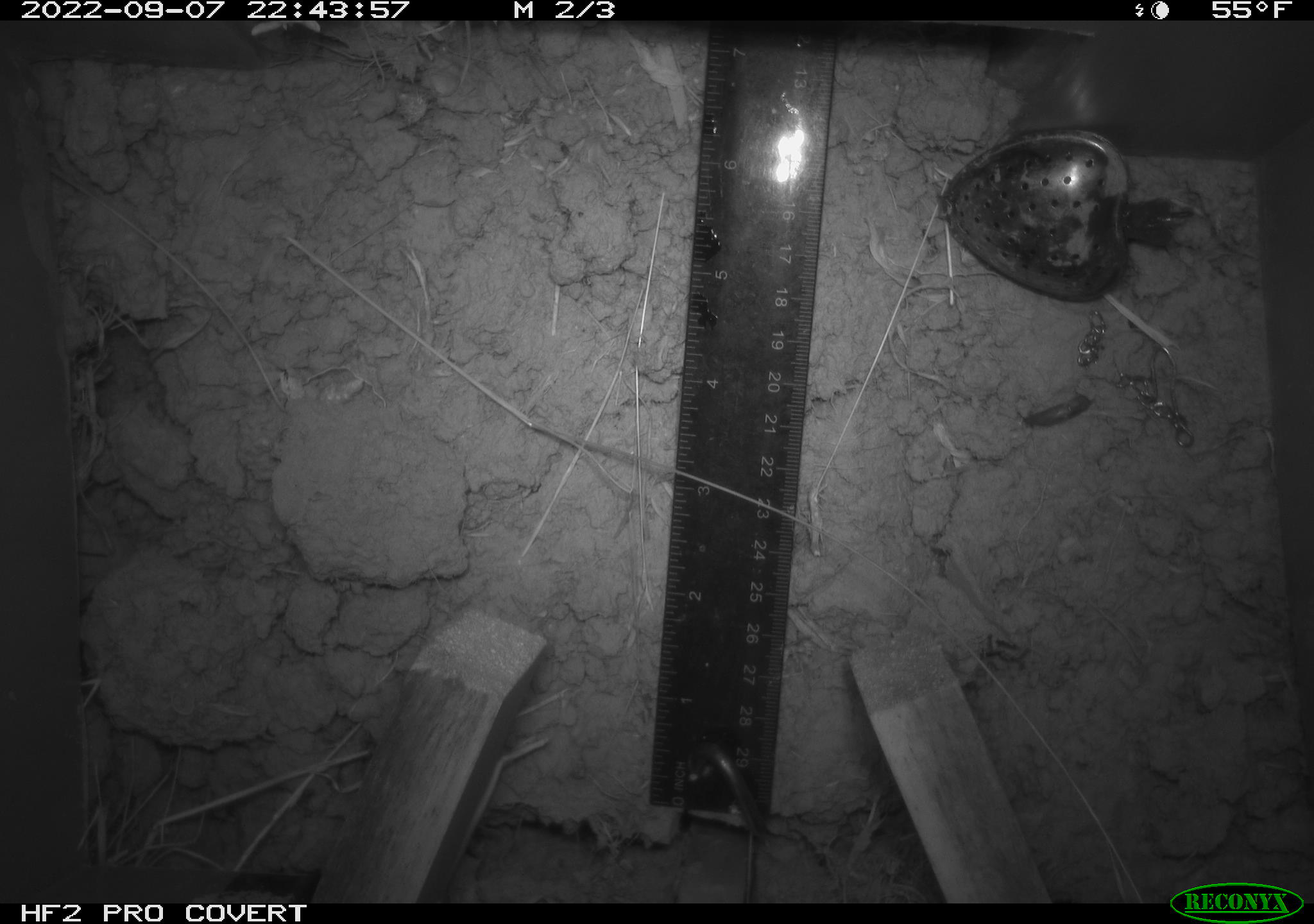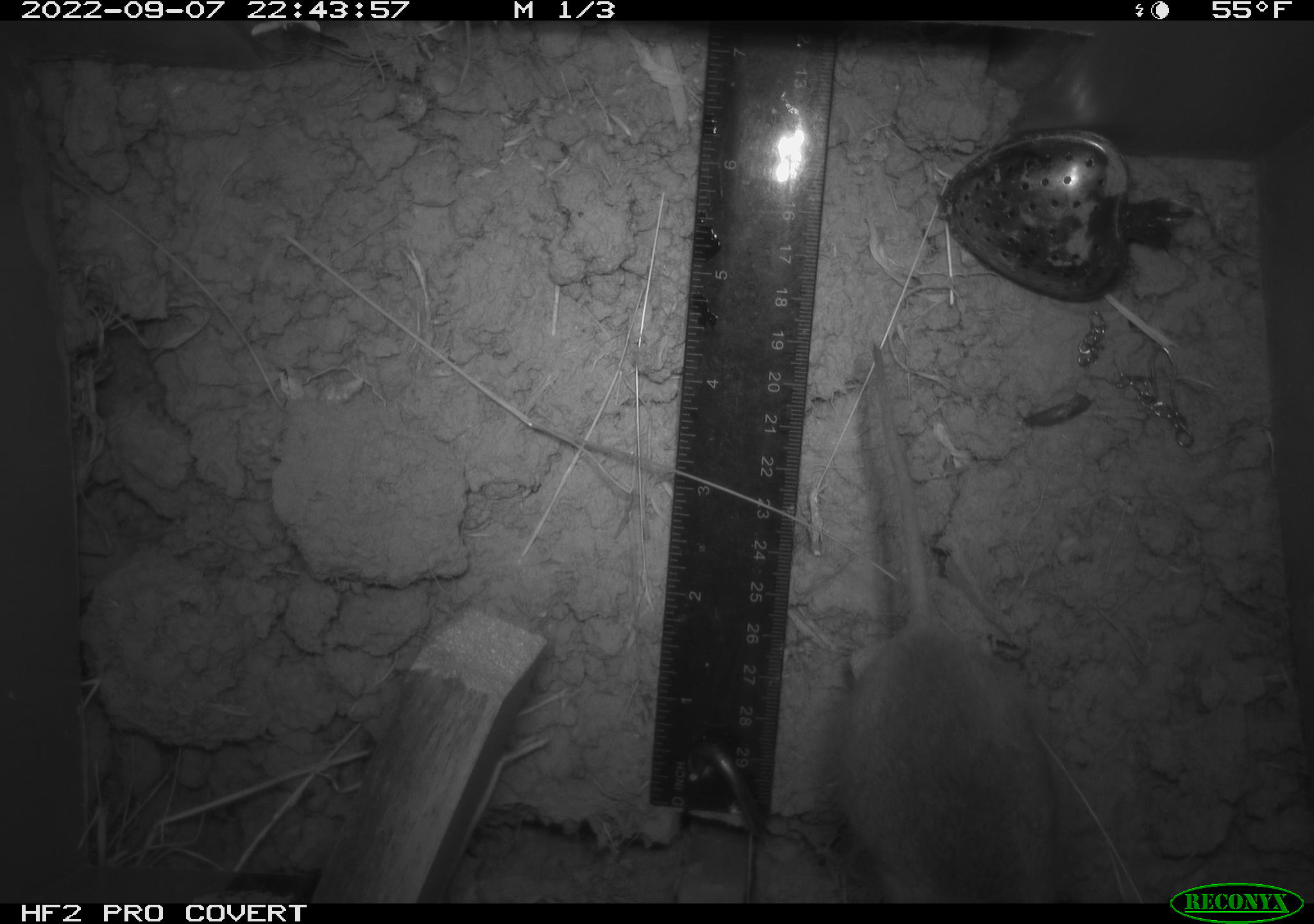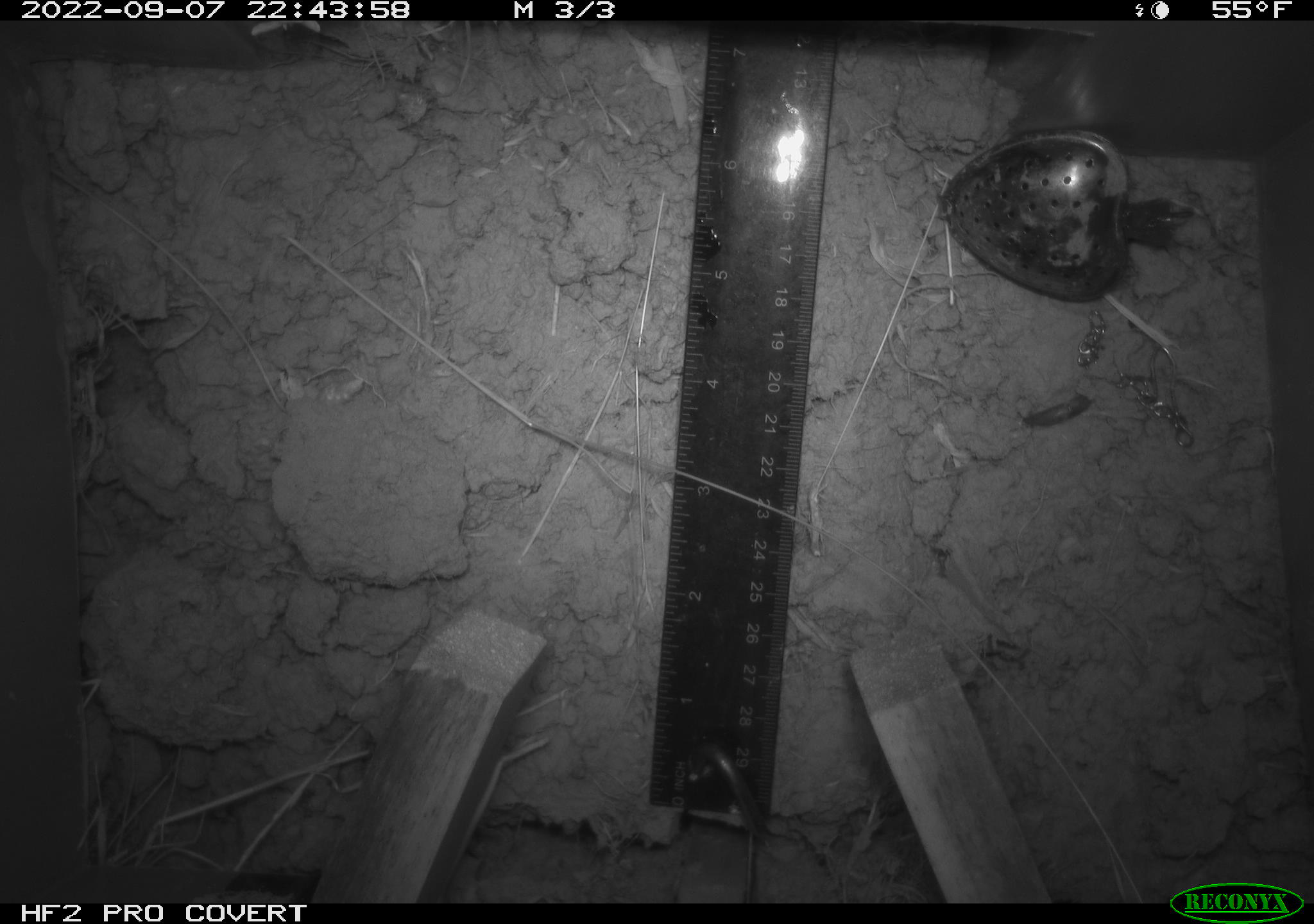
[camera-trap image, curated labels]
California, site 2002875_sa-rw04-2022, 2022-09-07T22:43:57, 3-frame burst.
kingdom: Animalia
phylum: Chordata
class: Mammalia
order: Rodentia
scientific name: Rodentia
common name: mouse species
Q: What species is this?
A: Mouse species (Rodentia).